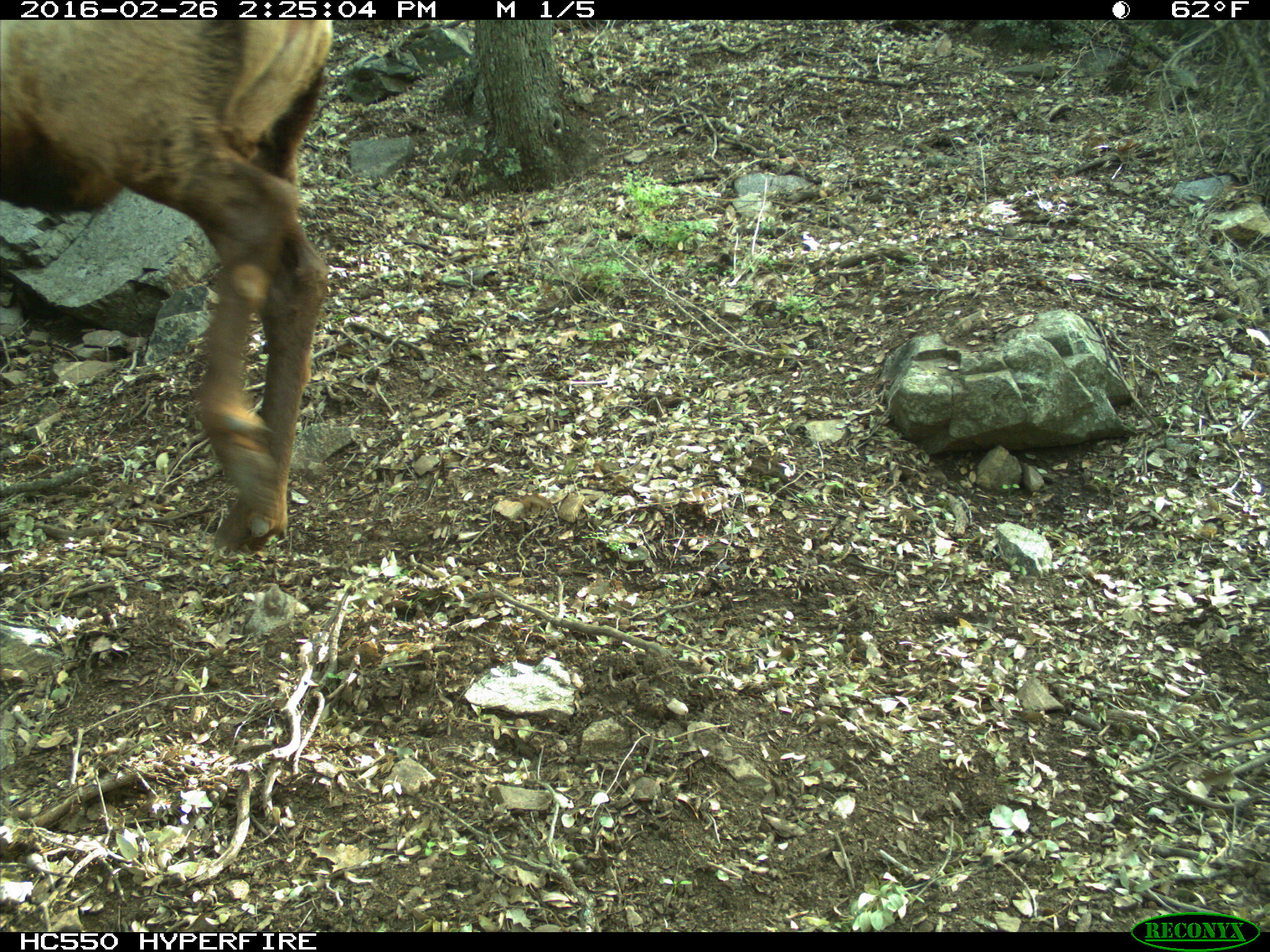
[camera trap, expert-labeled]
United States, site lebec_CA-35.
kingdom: Animalia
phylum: Chordata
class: Mammalia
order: Artiodactyla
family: Cervidae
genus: Cervus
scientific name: Cervus canadensis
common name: elk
Cervus canadensis (elk).